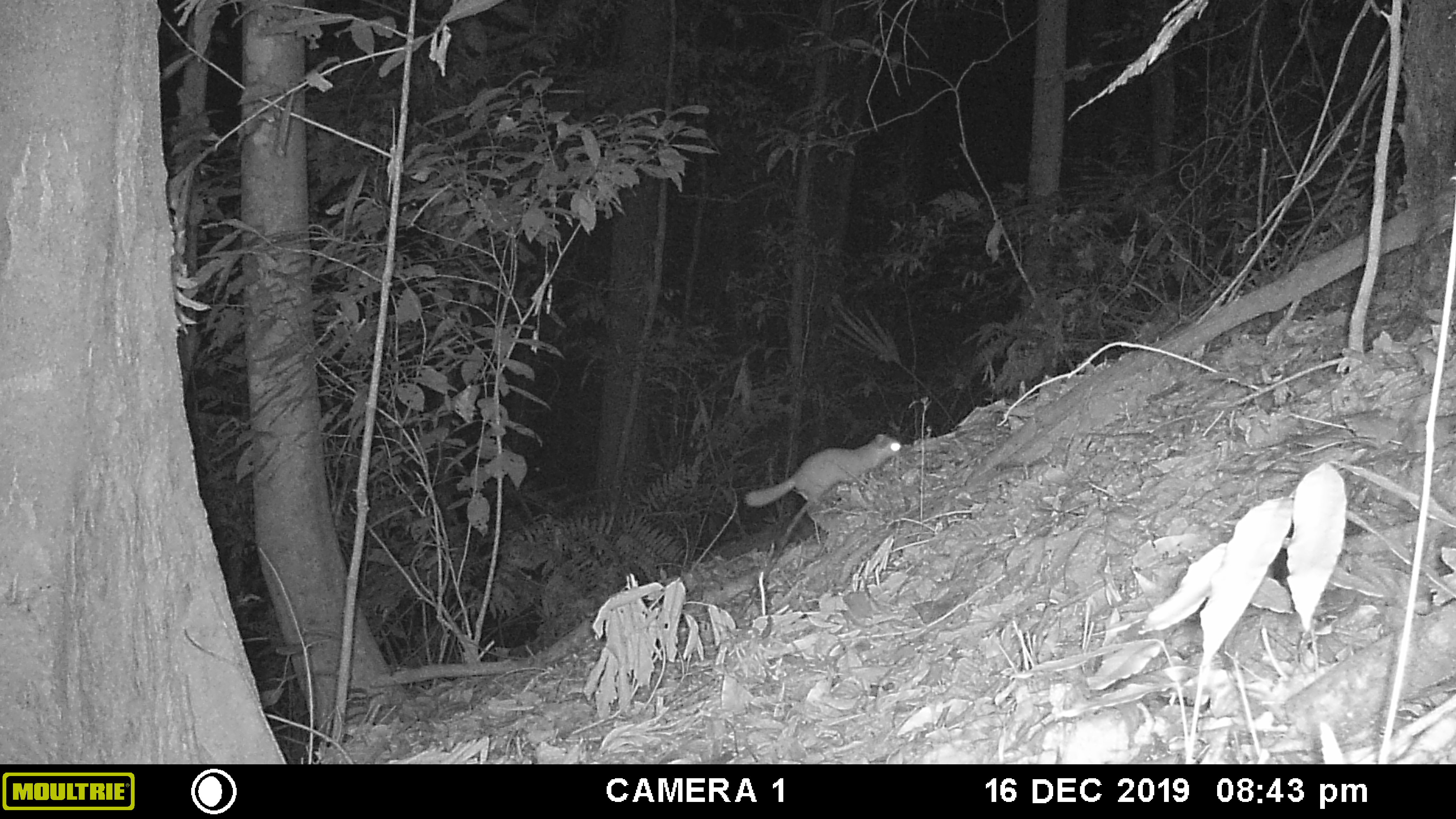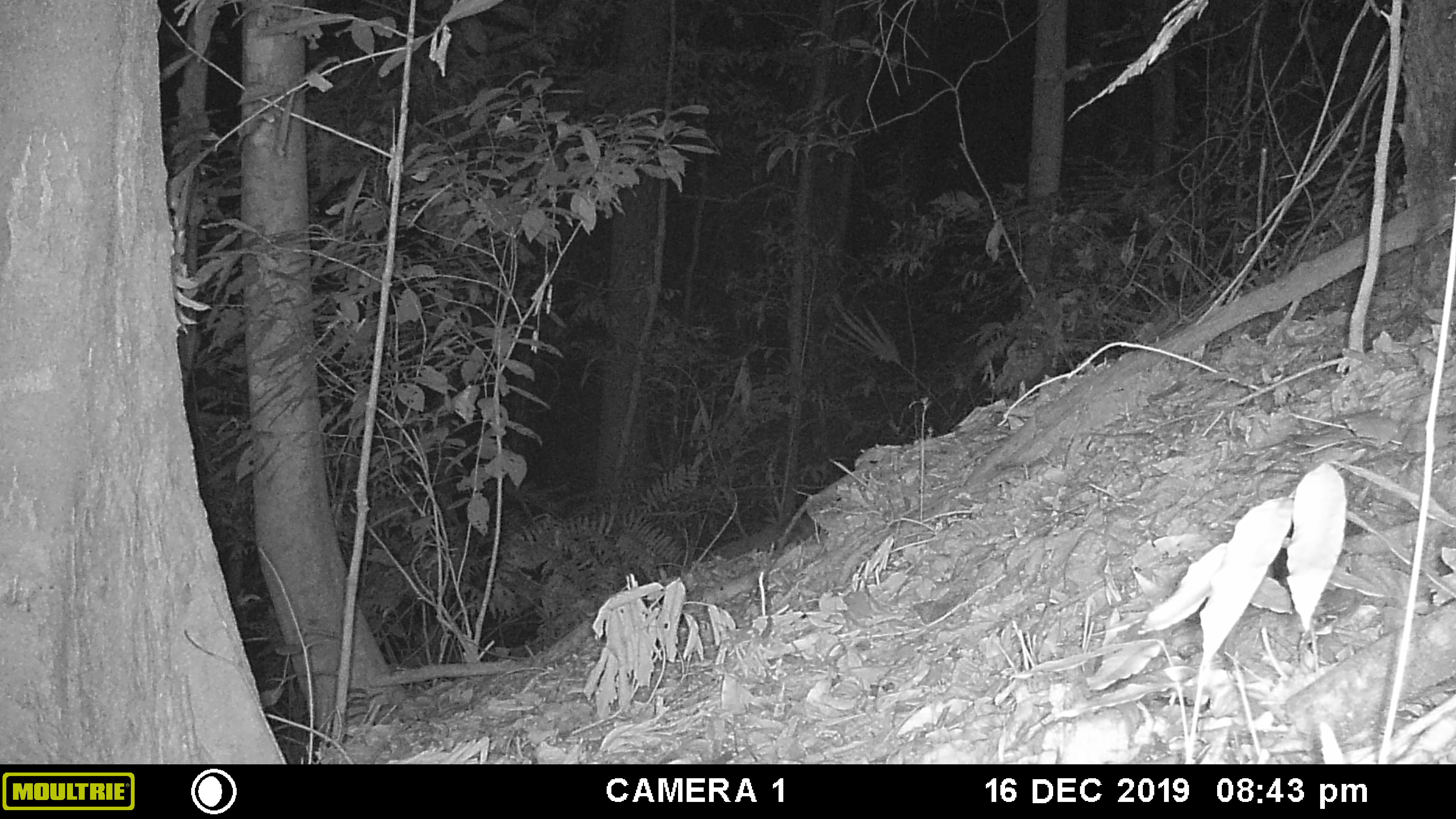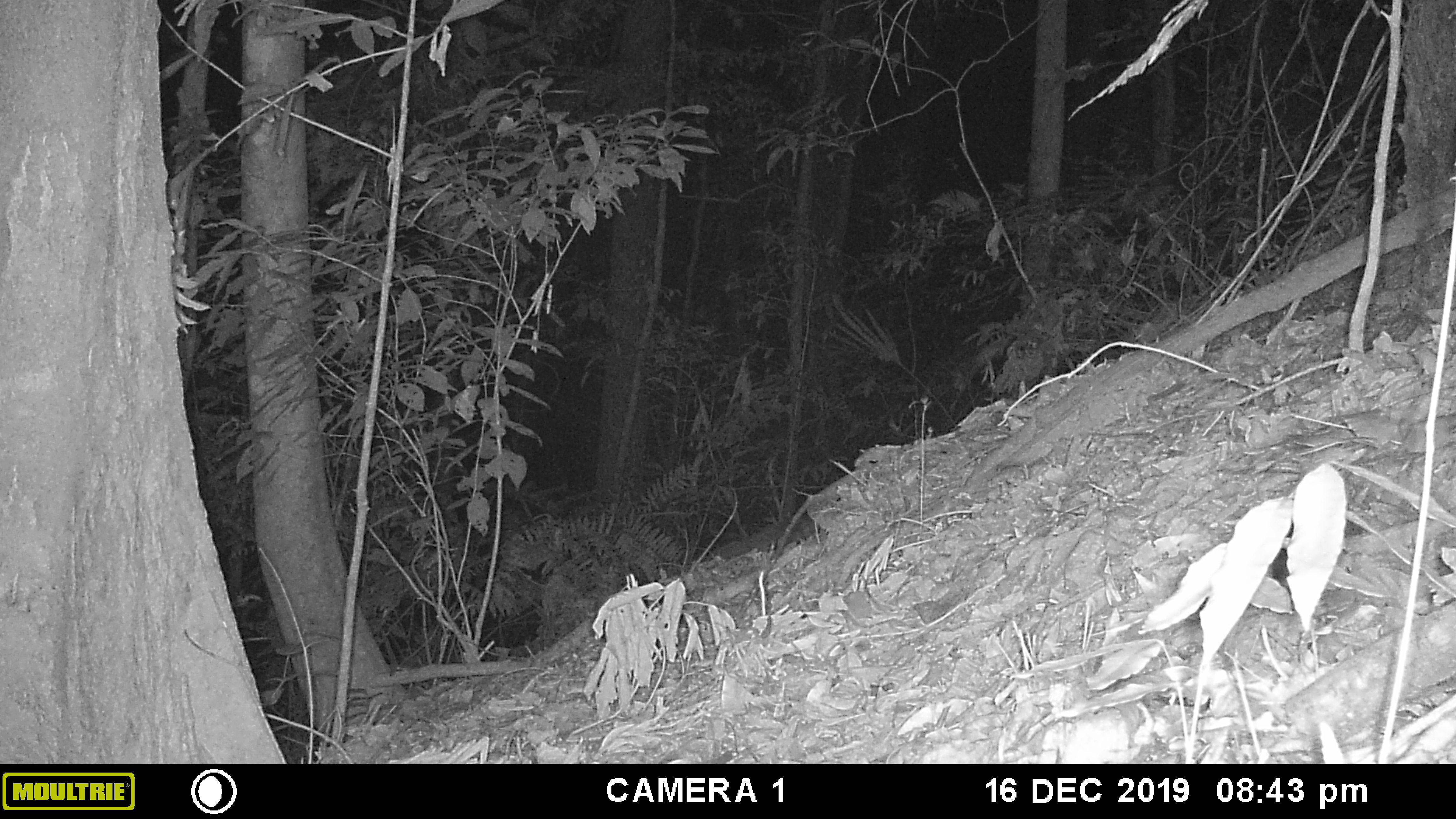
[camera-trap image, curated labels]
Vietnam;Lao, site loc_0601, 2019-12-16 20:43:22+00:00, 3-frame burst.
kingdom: Animalia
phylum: Chordata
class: Mammalia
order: Carnivora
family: Mustelidae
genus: Melogale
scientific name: Melogale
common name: ferret badger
Ferret badger (Melogale). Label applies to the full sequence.